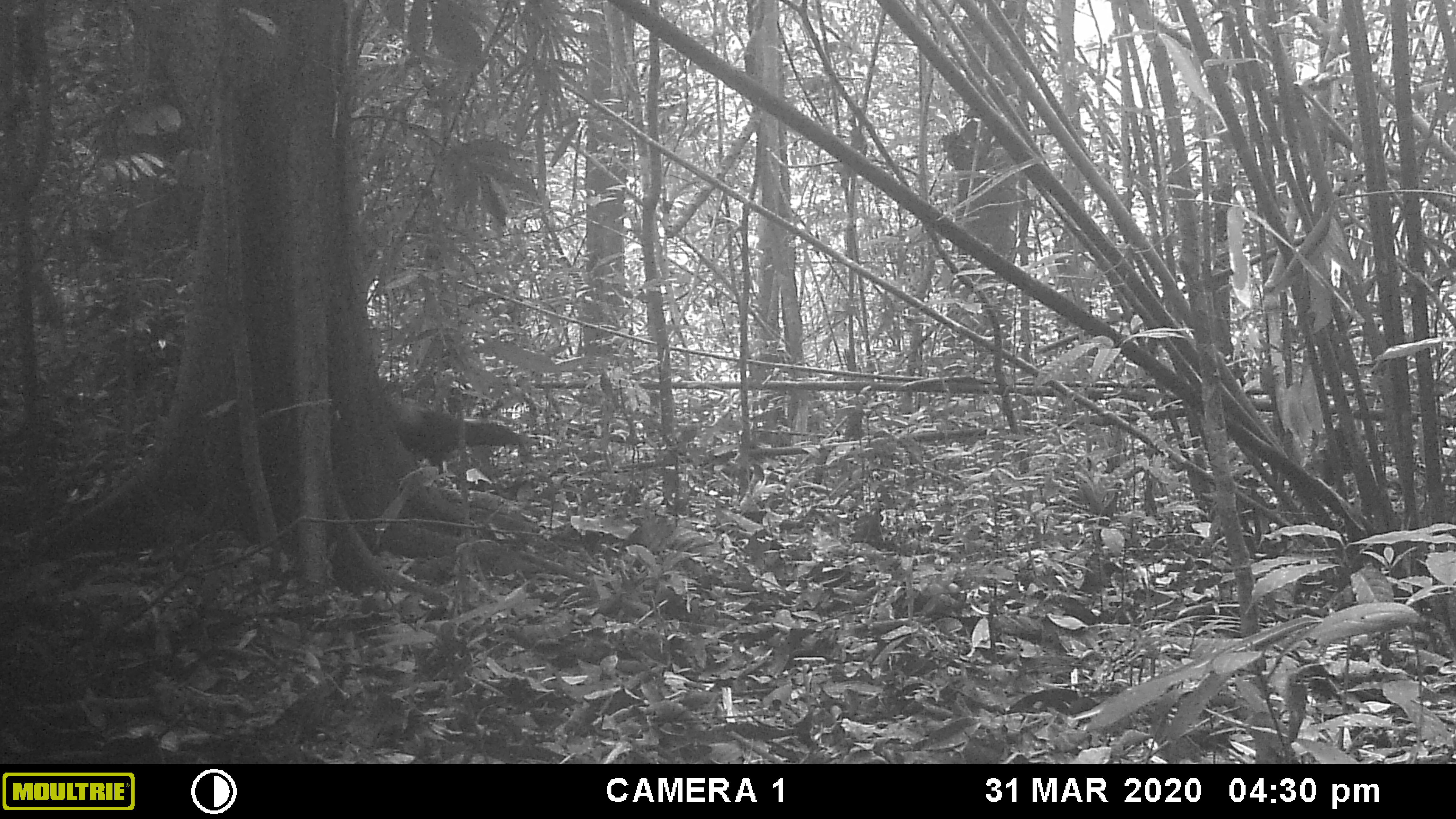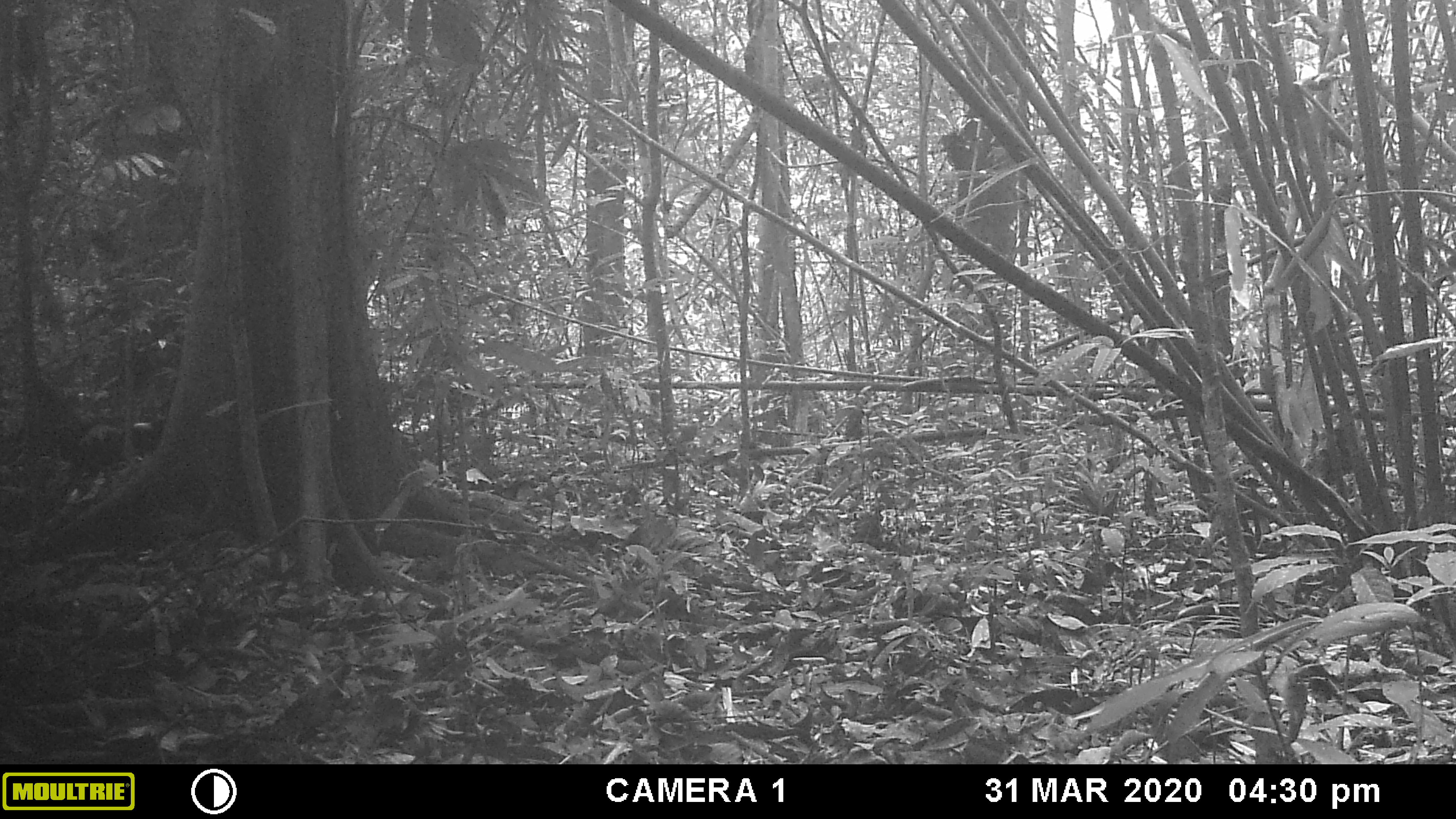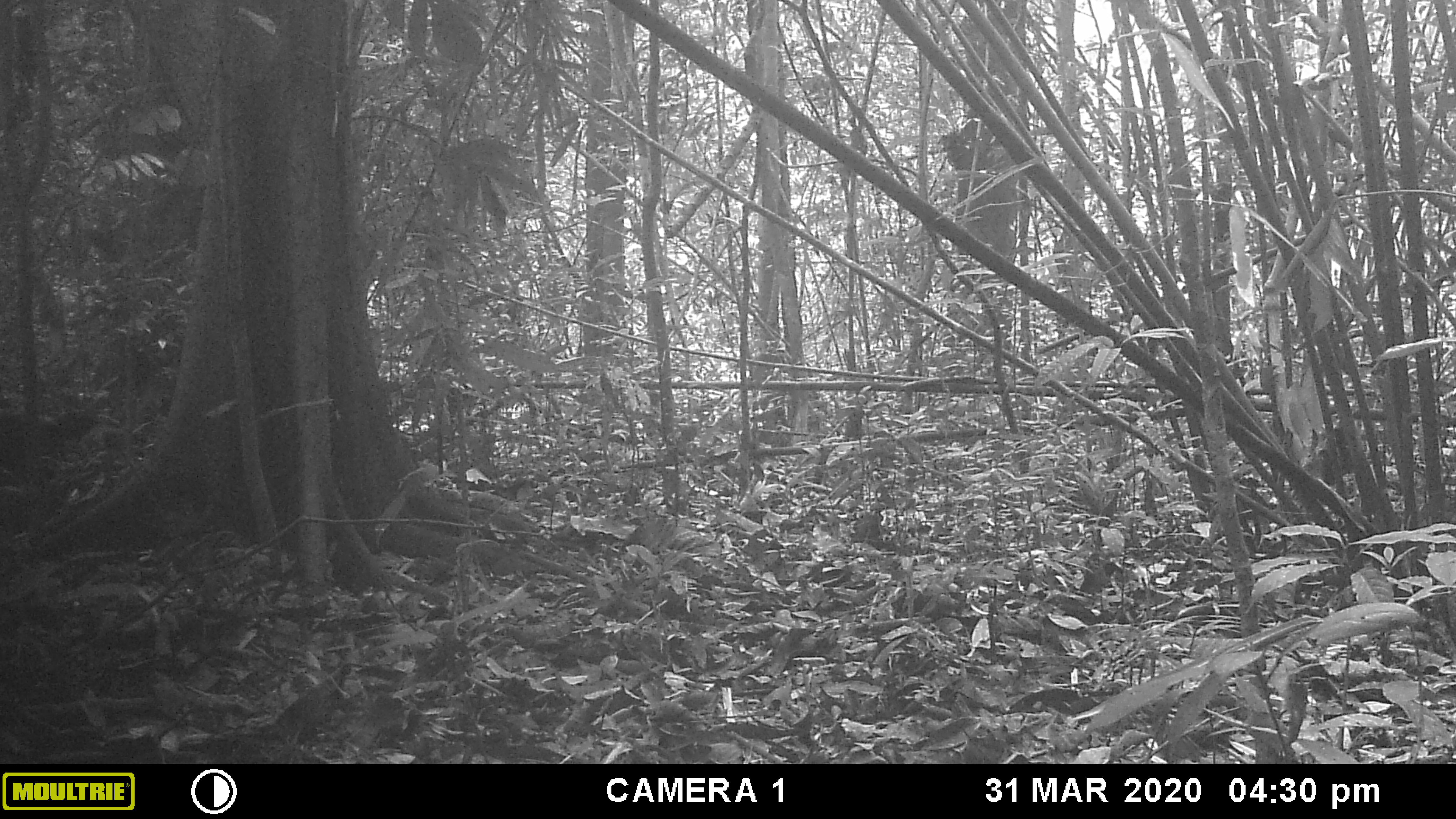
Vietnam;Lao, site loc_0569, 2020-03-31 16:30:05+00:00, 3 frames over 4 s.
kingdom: Animalia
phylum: Chordata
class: Aves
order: Galliformes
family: Phasianidae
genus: Gallus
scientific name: Gallus gallus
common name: red junglefowl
Red junglefowl (Gallus gallus). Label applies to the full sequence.